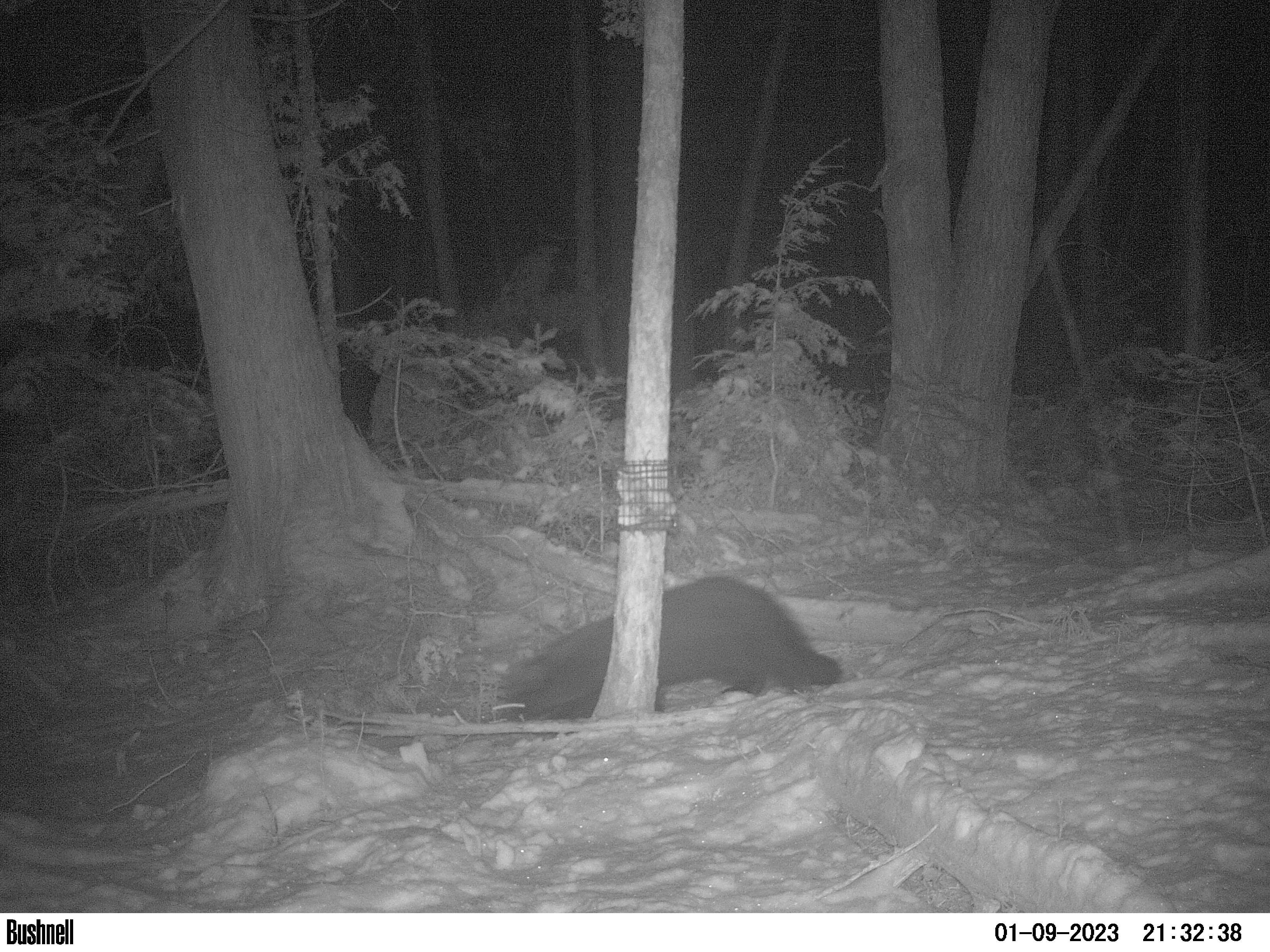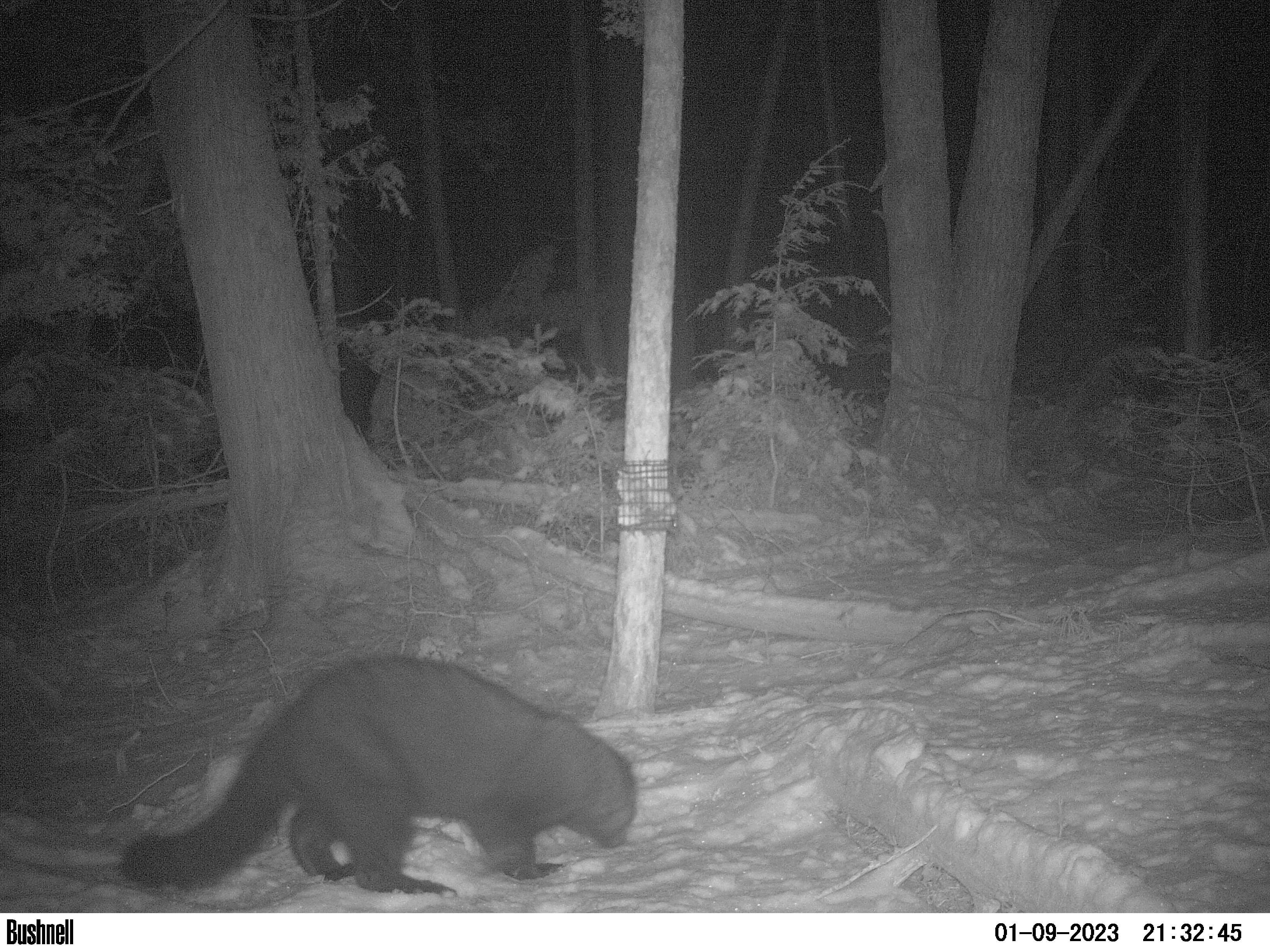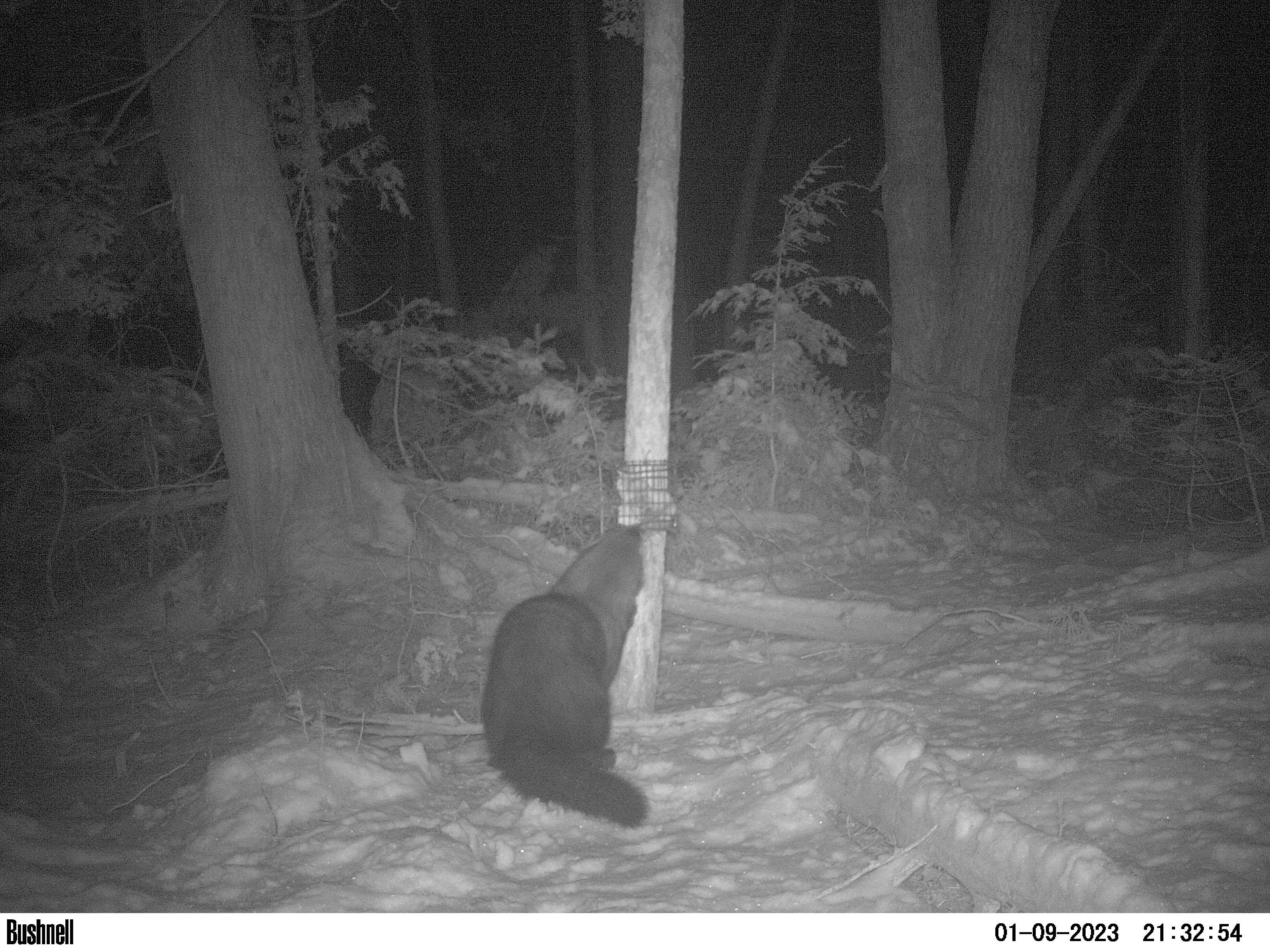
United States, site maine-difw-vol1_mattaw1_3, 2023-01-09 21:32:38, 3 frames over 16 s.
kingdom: Animalia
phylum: Chordata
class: Mammalia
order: Carnivora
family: Mustelidae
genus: Pekania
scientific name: Pekania pennanti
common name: fisher